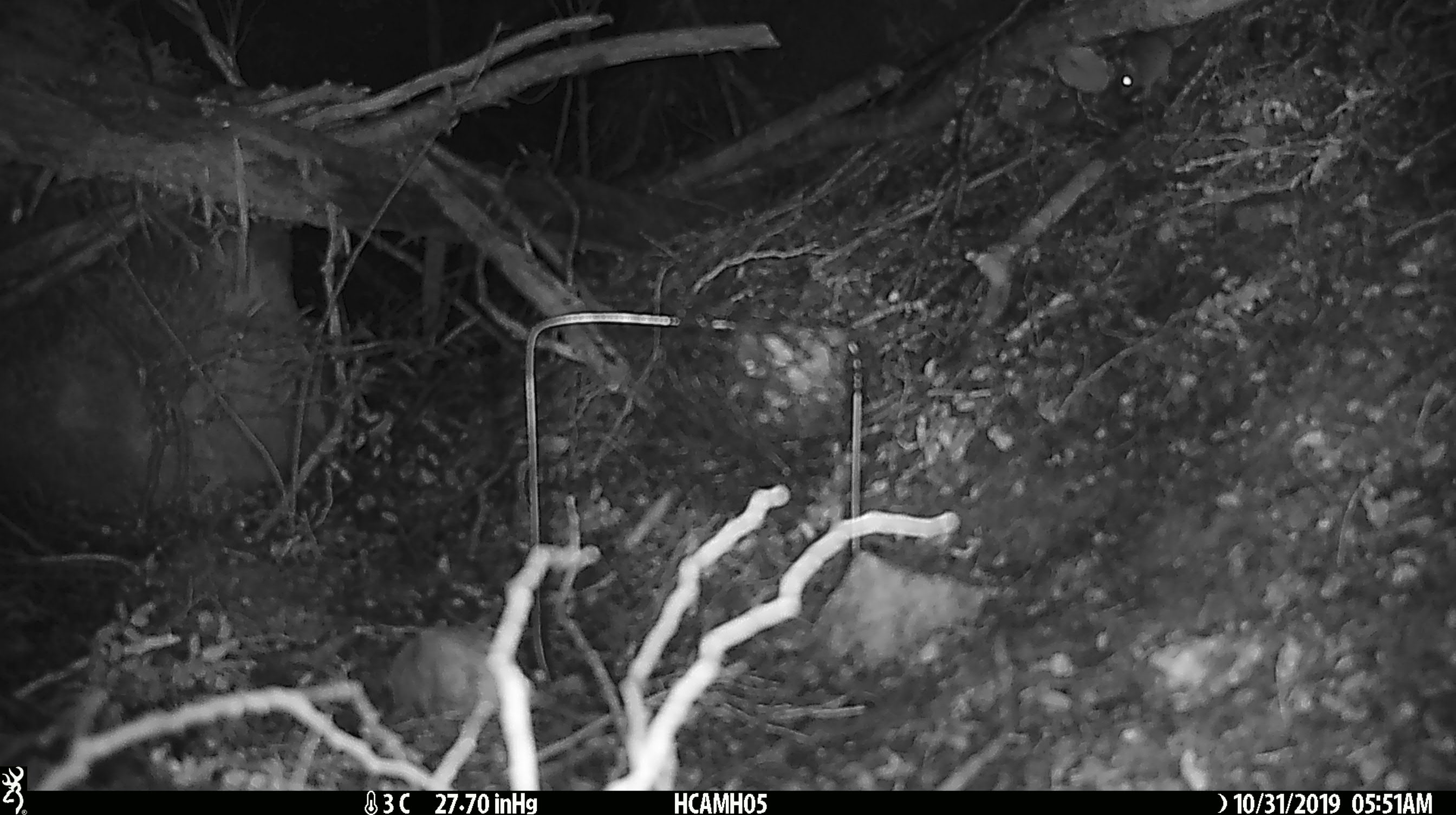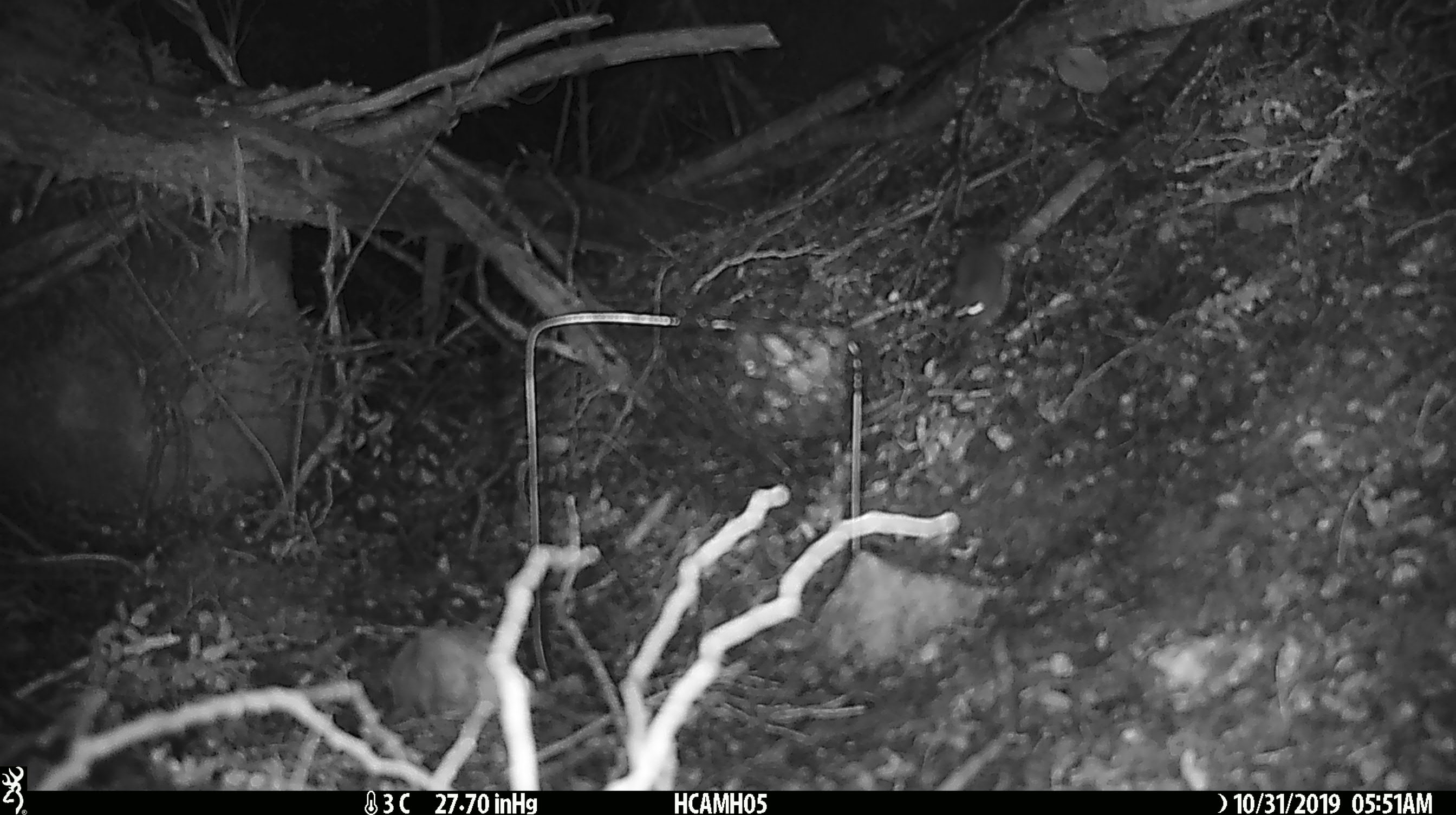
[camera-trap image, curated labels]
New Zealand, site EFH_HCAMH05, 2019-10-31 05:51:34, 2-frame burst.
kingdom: Animalia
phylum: Chordata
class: Mammalia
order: Rodentia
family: Muridae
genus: Mus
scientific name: Mus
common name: mouse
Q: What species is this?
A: Mouse (Mus).